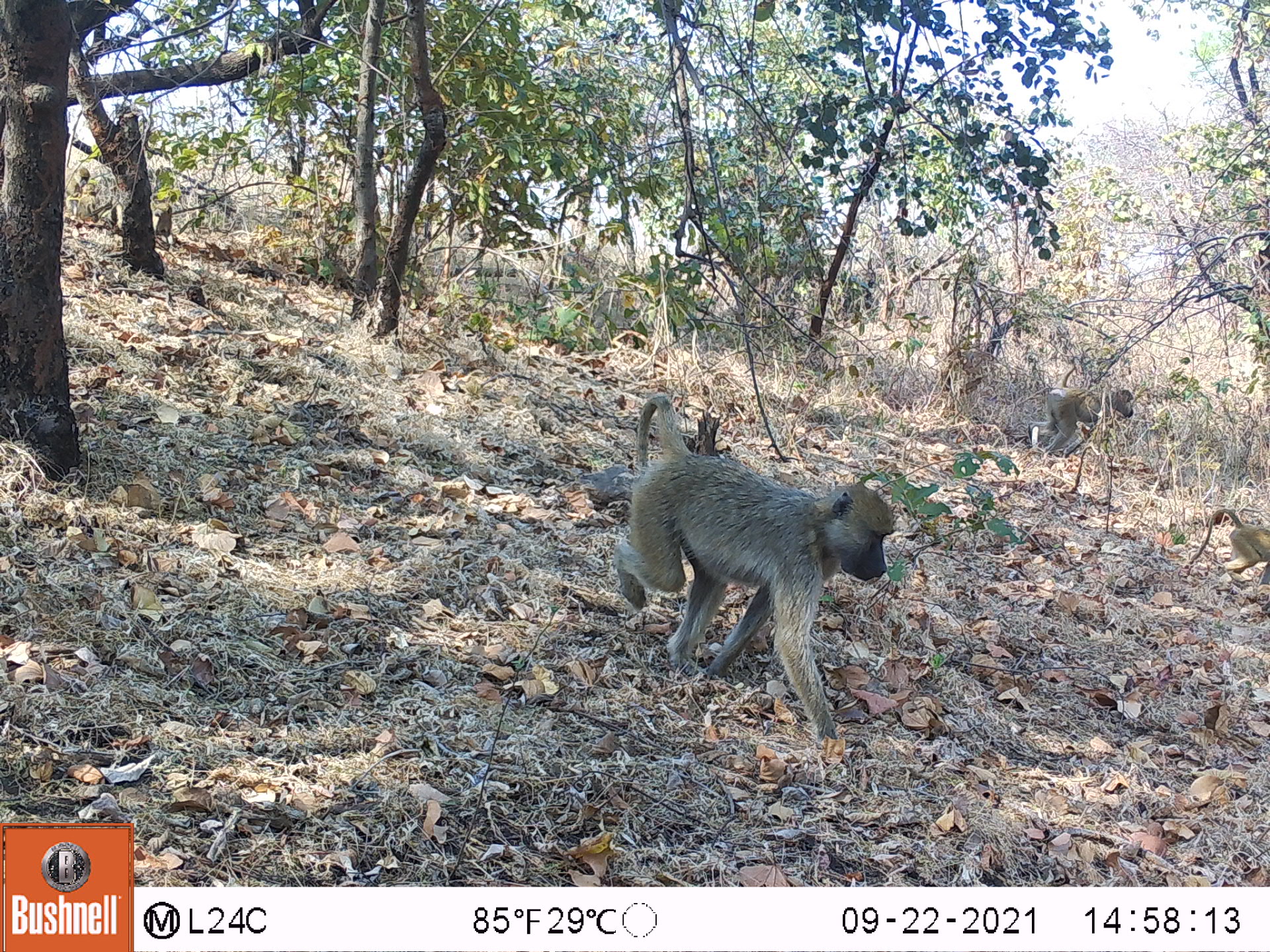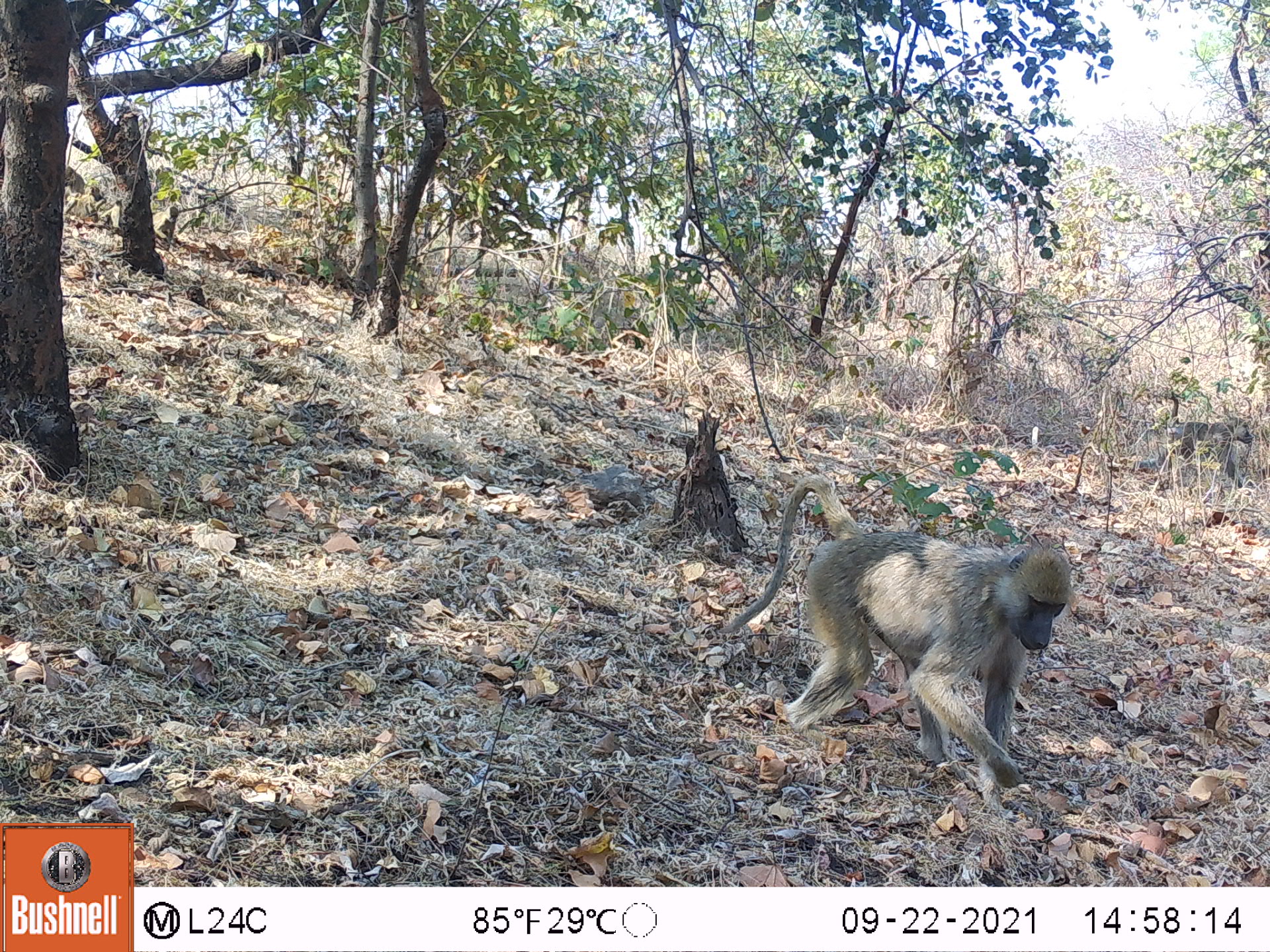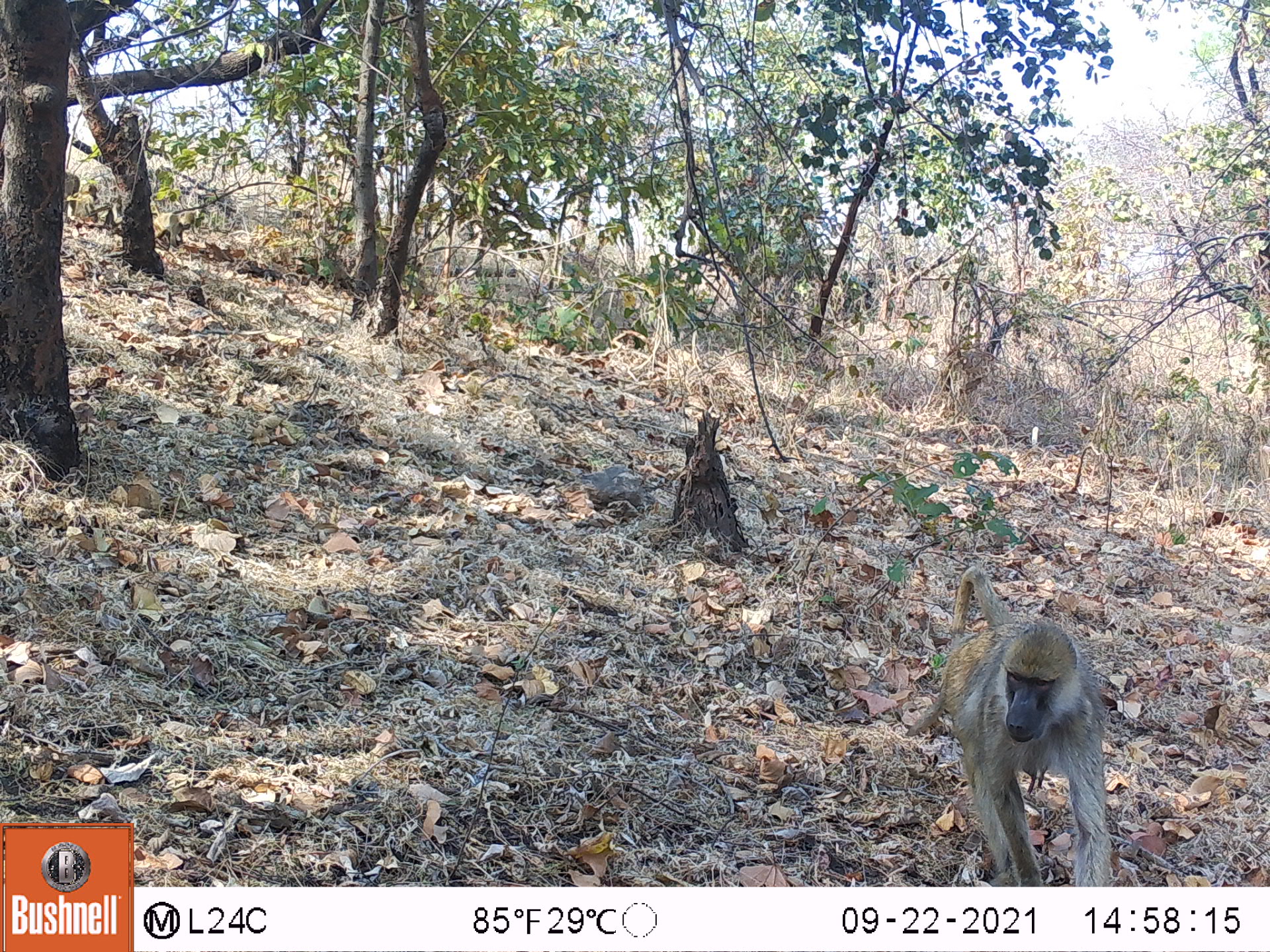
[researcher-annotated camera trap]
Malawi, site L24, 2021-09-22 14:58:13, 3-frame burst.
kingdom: Animalia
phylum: Chordata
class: Mammalia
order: Primates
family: Cercopithecidae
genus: Papio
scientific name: Papio cynocephalus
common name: yellow baboon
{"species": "yellow baboon (Papio cynocephalus)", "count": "4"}